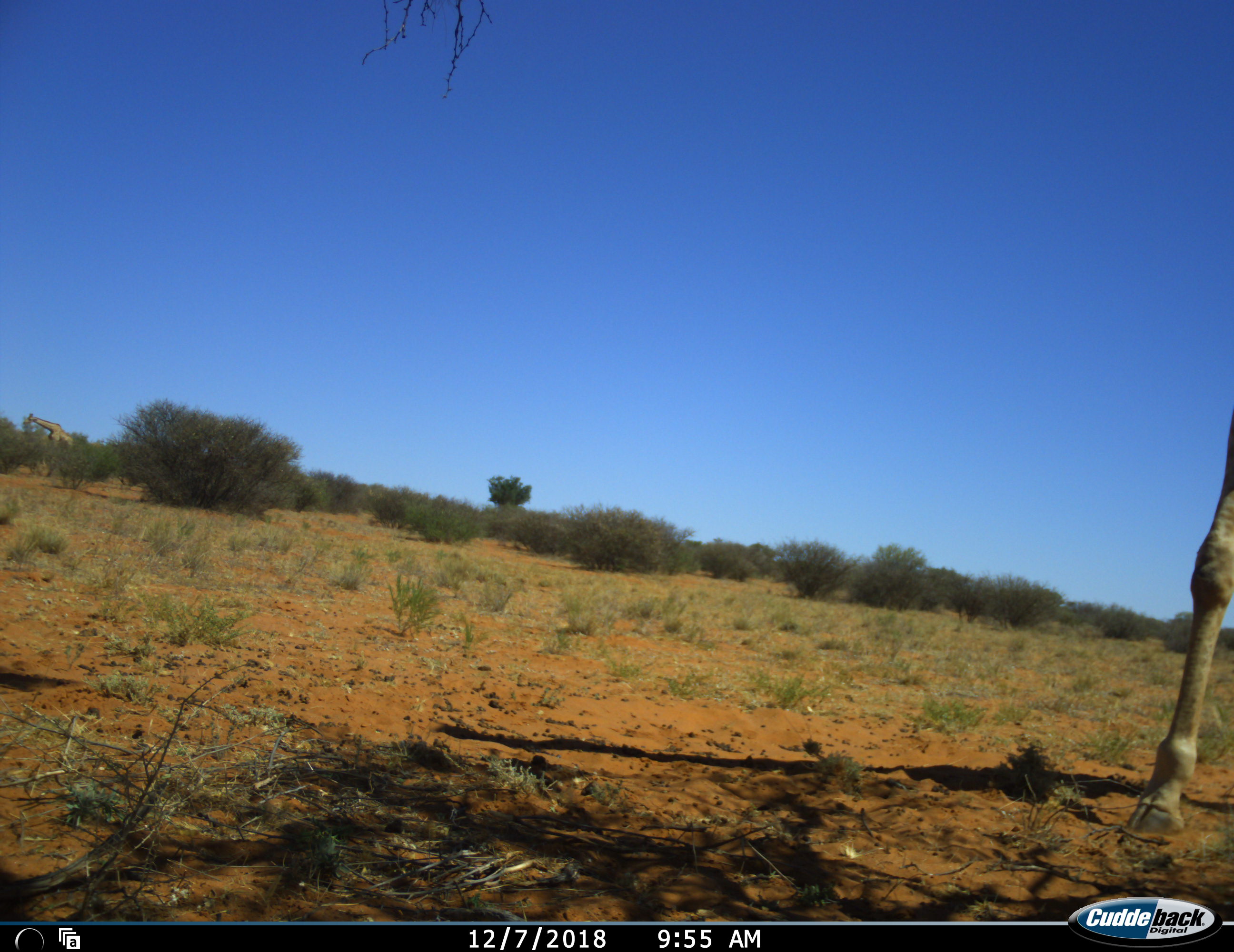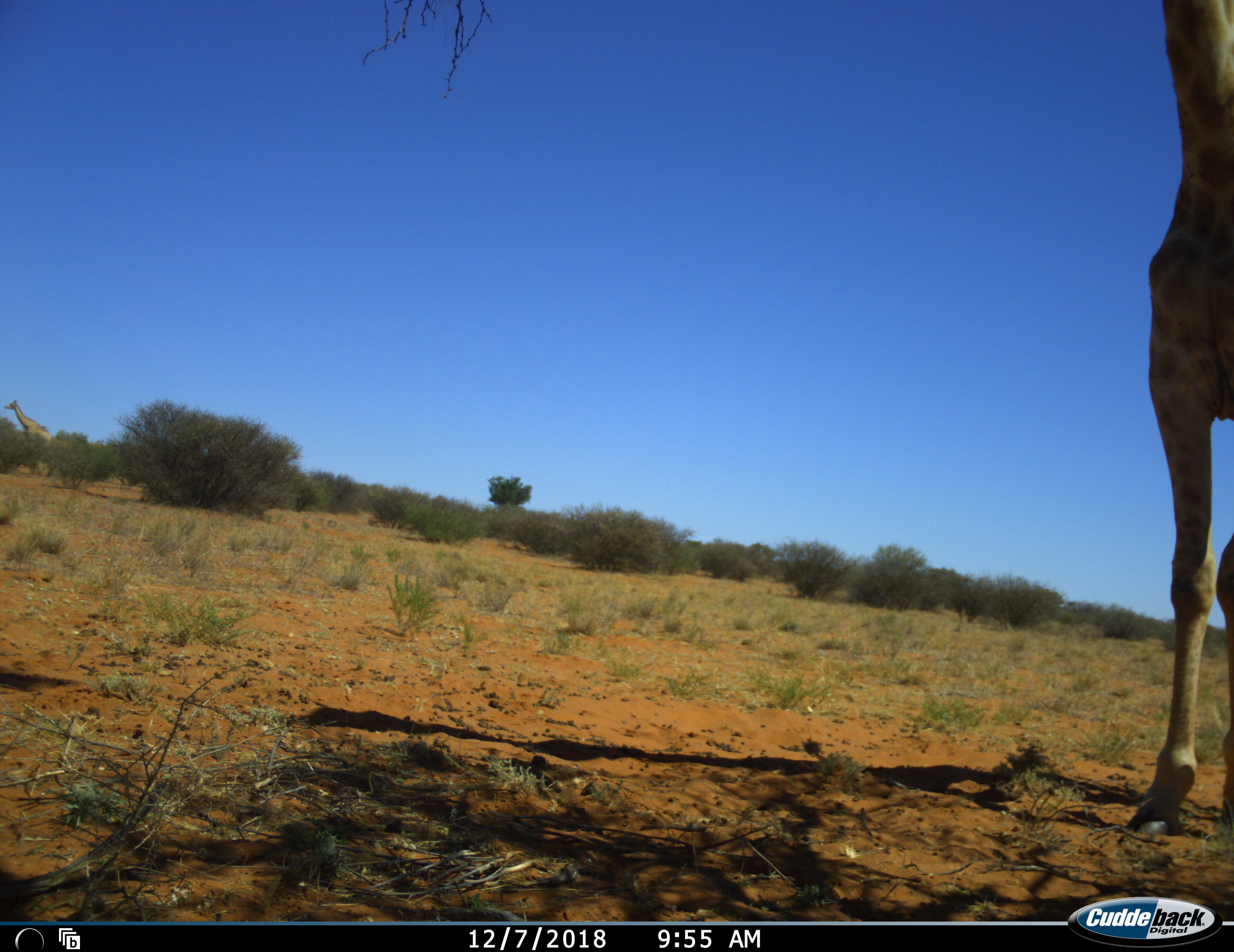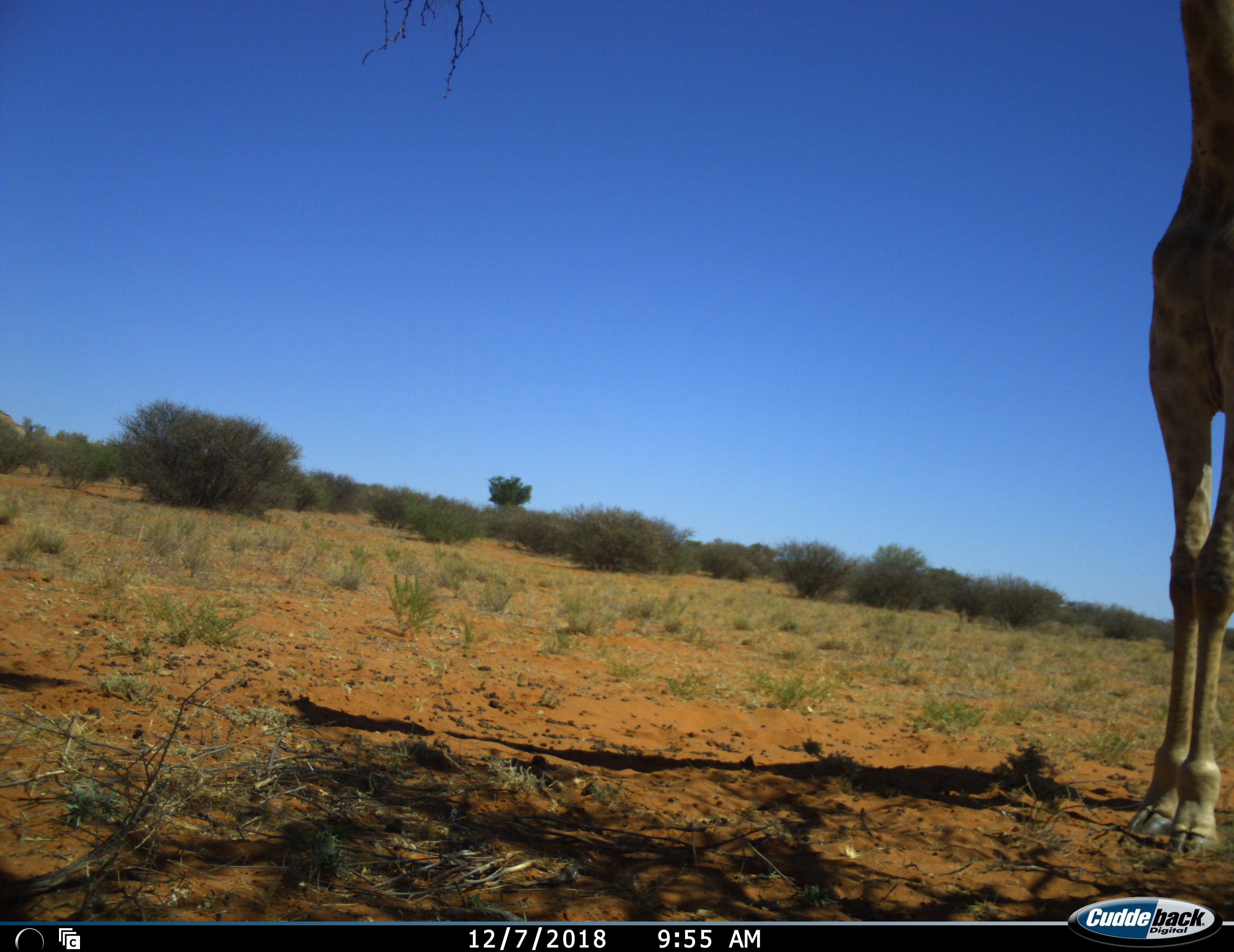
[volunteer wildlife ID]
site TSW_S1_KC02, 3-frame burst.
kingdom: Animalia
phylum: Chordata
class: Mammalia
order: Artiodactyla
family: Giraffidae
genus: Giraffa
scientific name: Giraffa camelopardalis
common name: giraffe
Giraffe (Giraffa camelopardalis), count 2. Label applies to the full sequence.